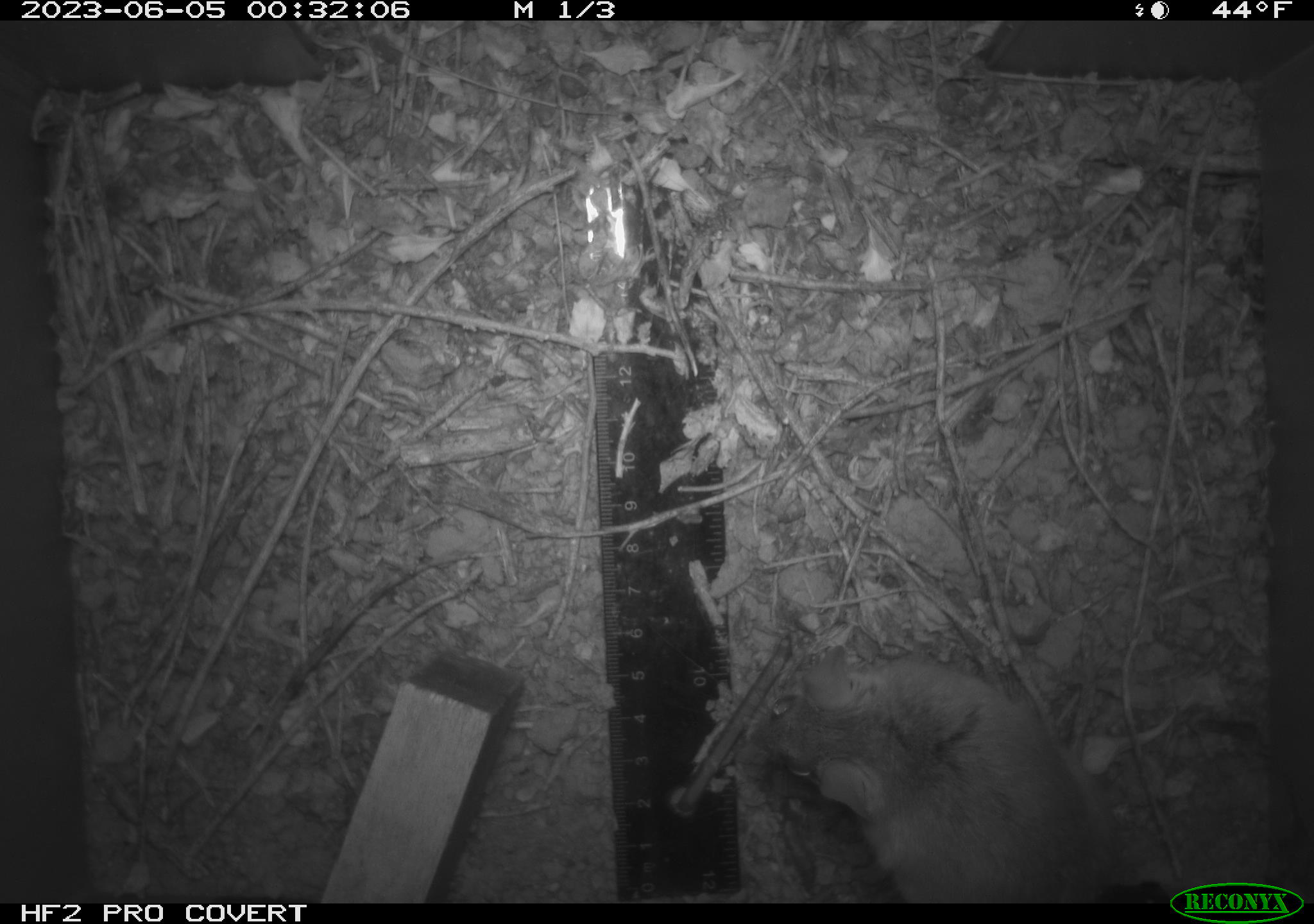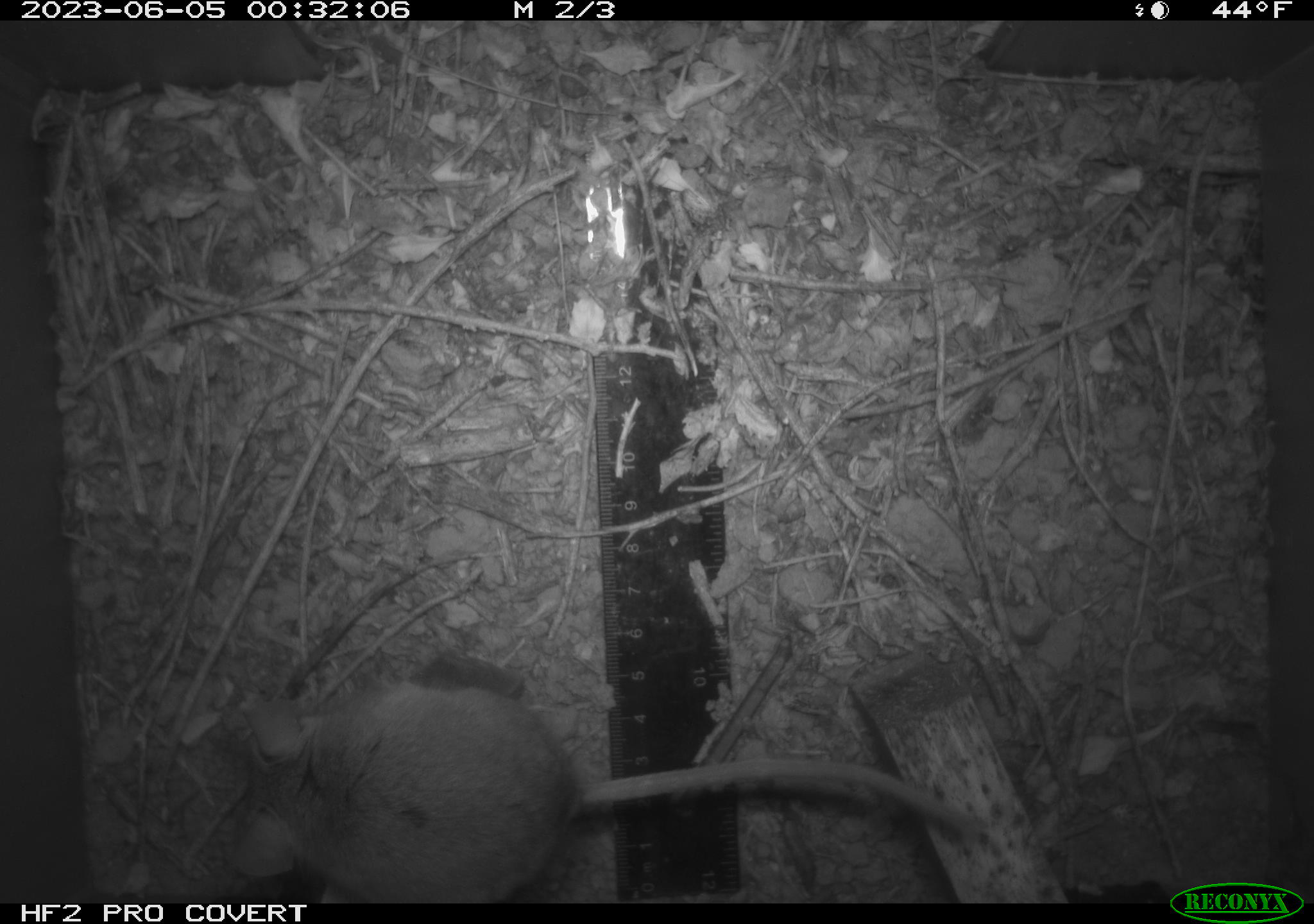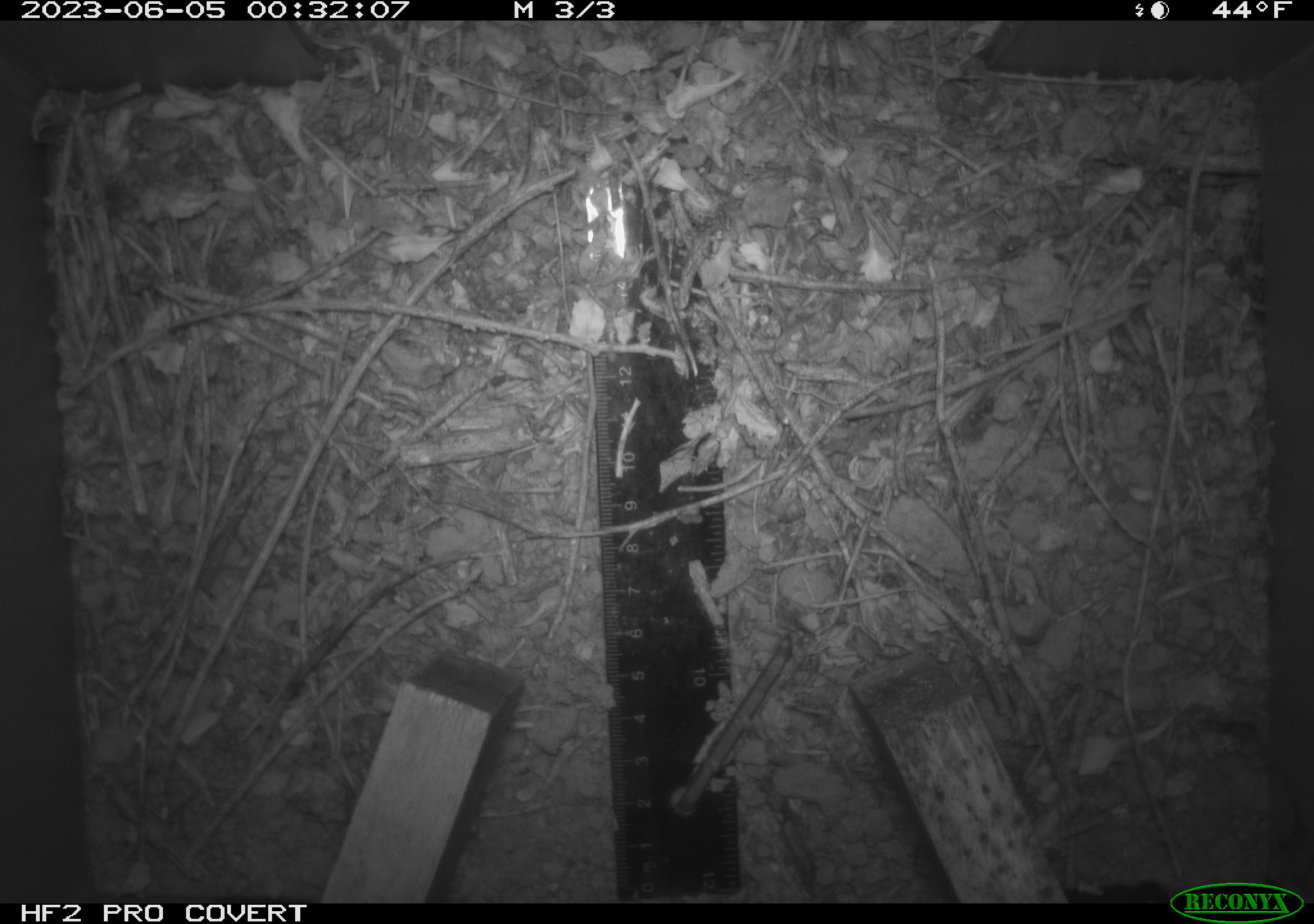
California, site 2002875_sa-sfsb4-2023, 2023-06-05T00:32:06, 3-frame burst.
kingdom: Animalia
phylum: Chordata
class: Mammalia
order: Rodentia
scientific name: Rodentia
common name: mouse species